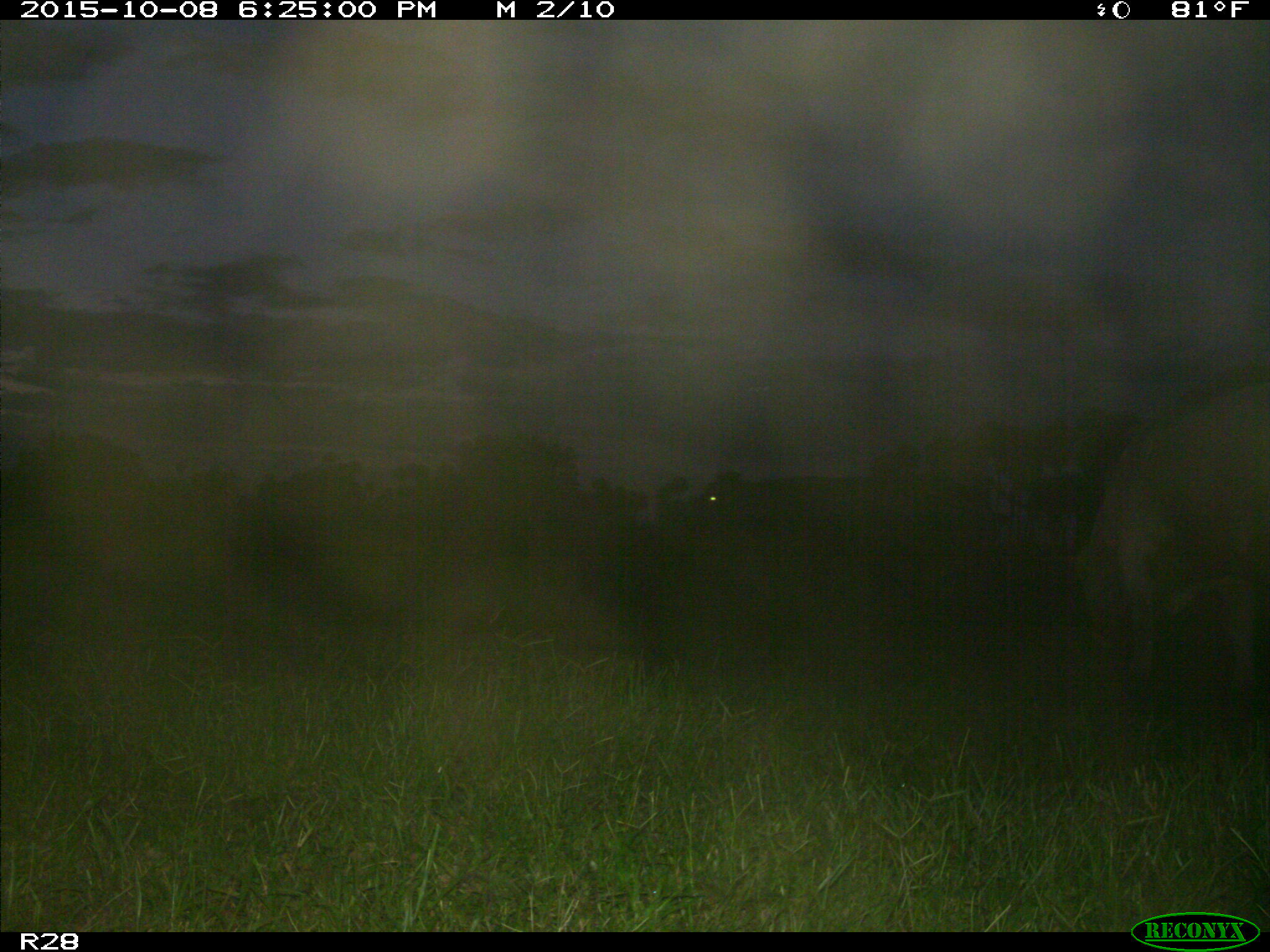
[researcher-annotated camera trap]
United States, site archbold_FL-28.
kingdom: Animalia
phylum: Chordata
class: Mammalia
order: Artiodactyla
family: Bovidae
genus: Bos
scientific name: Bos taurus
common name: domestic cow